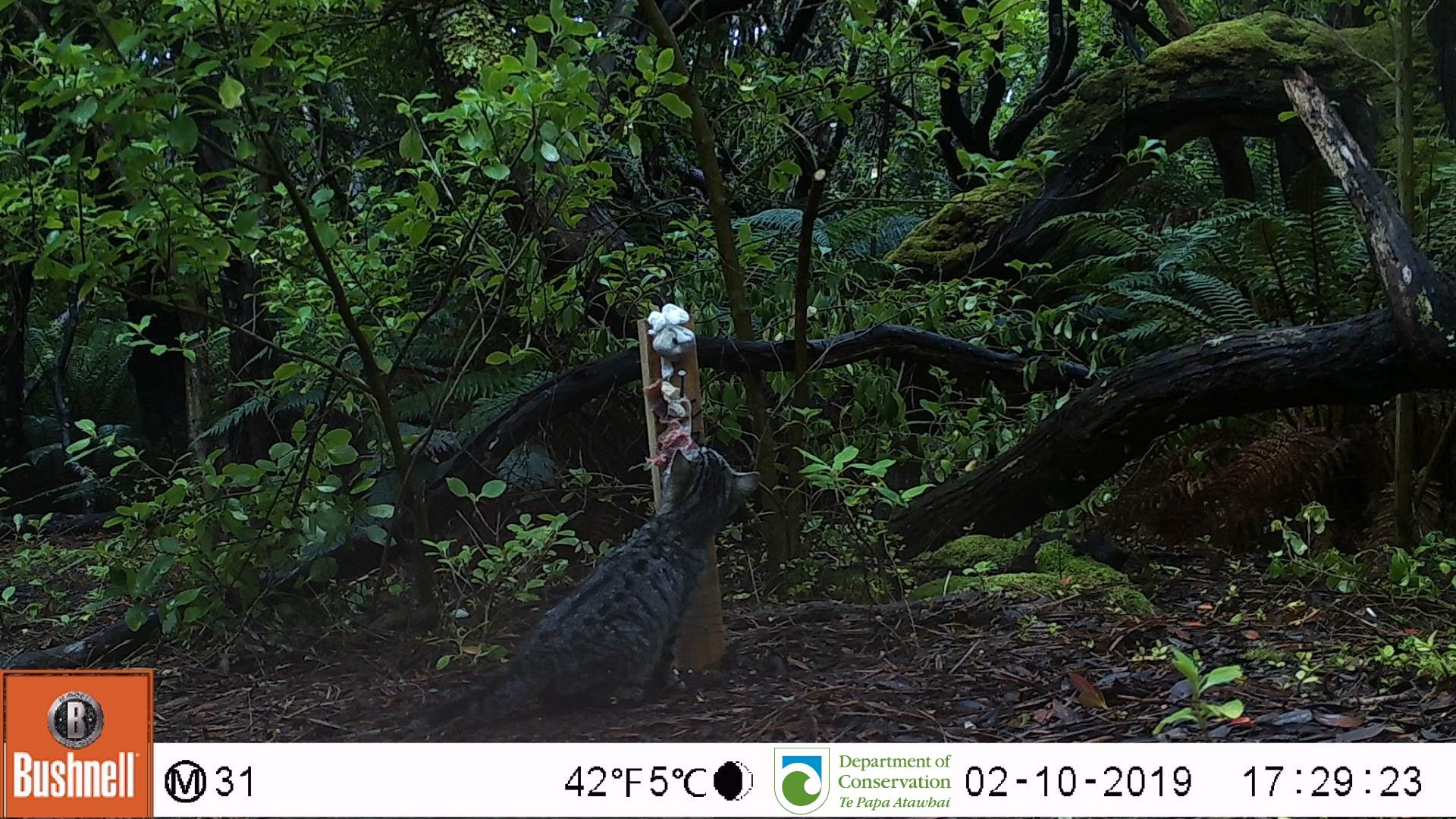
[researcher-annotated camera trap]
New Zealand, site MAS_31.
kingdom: Animalia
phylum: Chordata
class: Mammalia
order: Carnivora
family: Felidae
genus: Felis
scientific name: Felis catus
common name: domestic cat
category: cat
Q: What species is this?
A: Cat (domestic cat) (Felis catus).